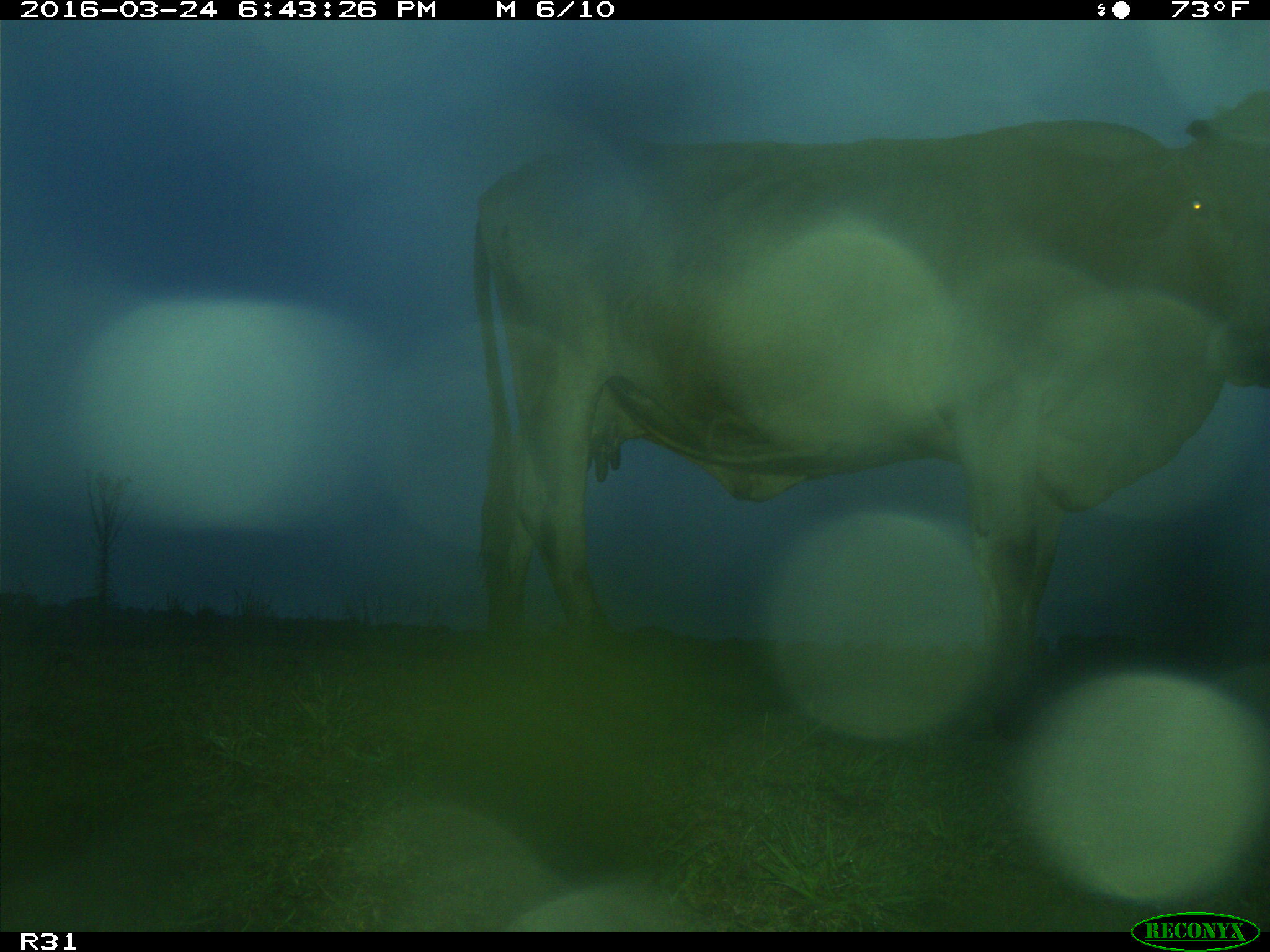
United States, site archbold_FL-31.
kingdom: Animalia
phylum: Chordata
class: Mammalia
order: Artiodactyla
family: Bovidae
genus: Bos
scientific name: Bos taurus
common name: domestic cow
Bos taurus (domestic cow).